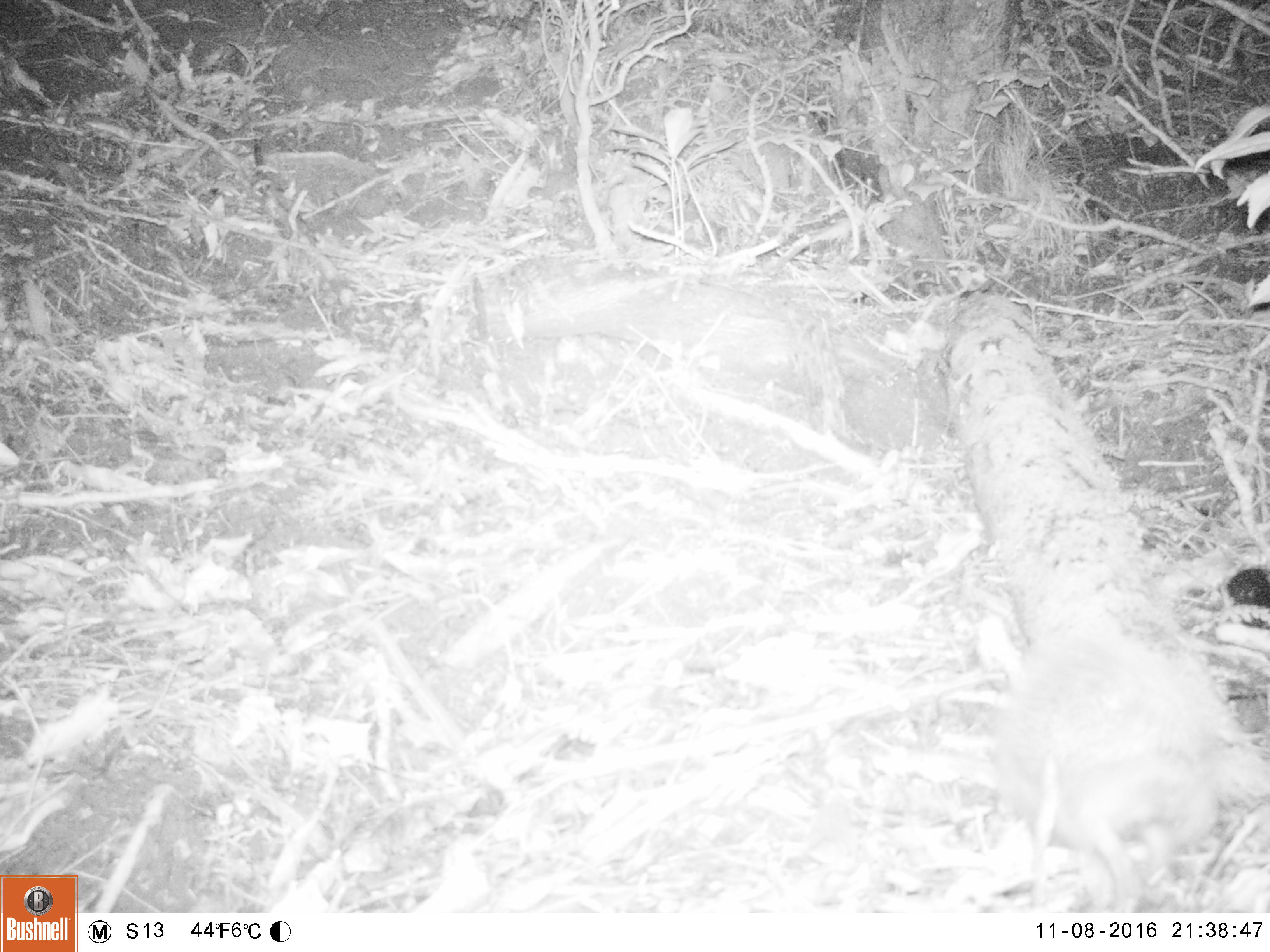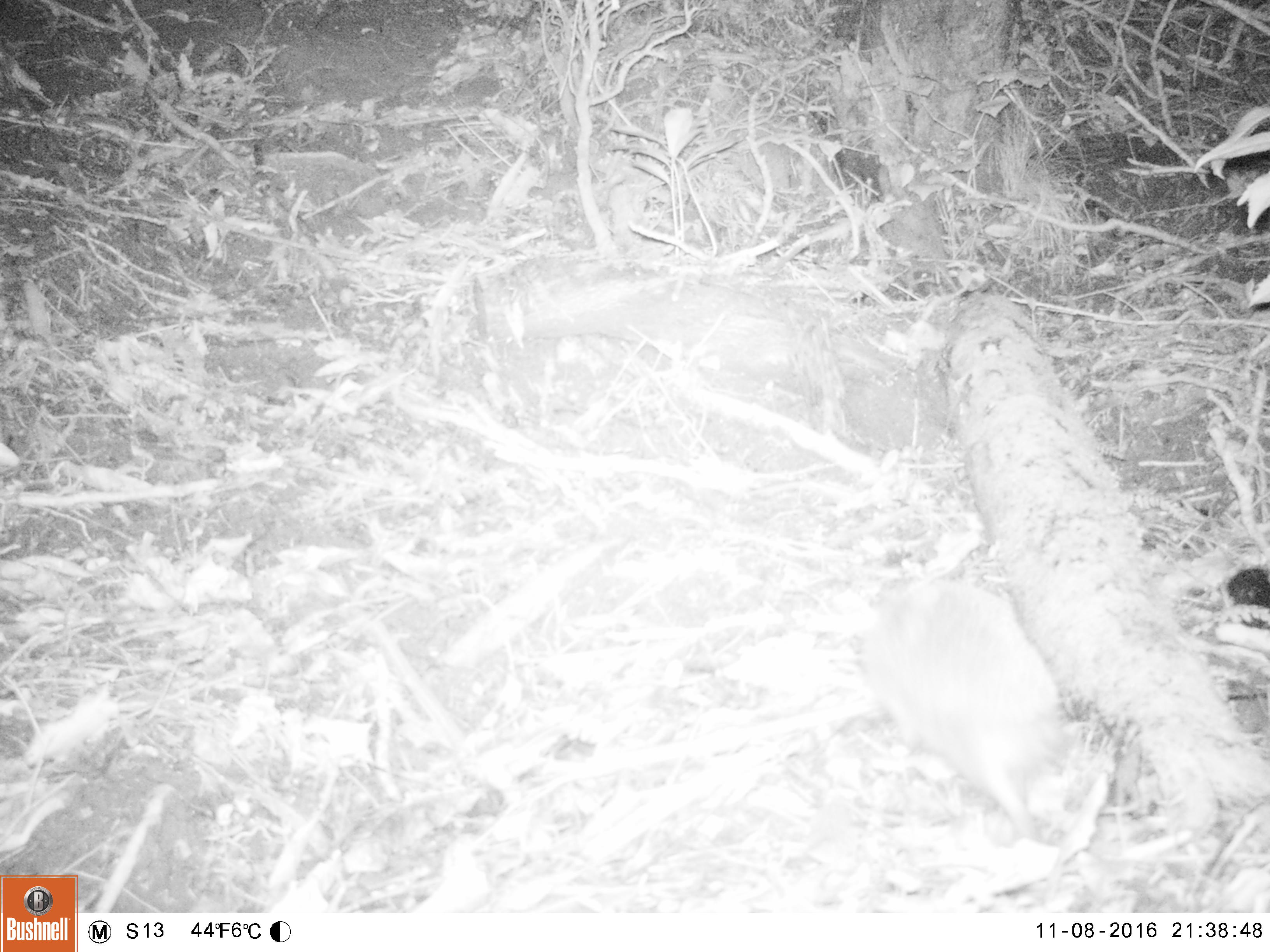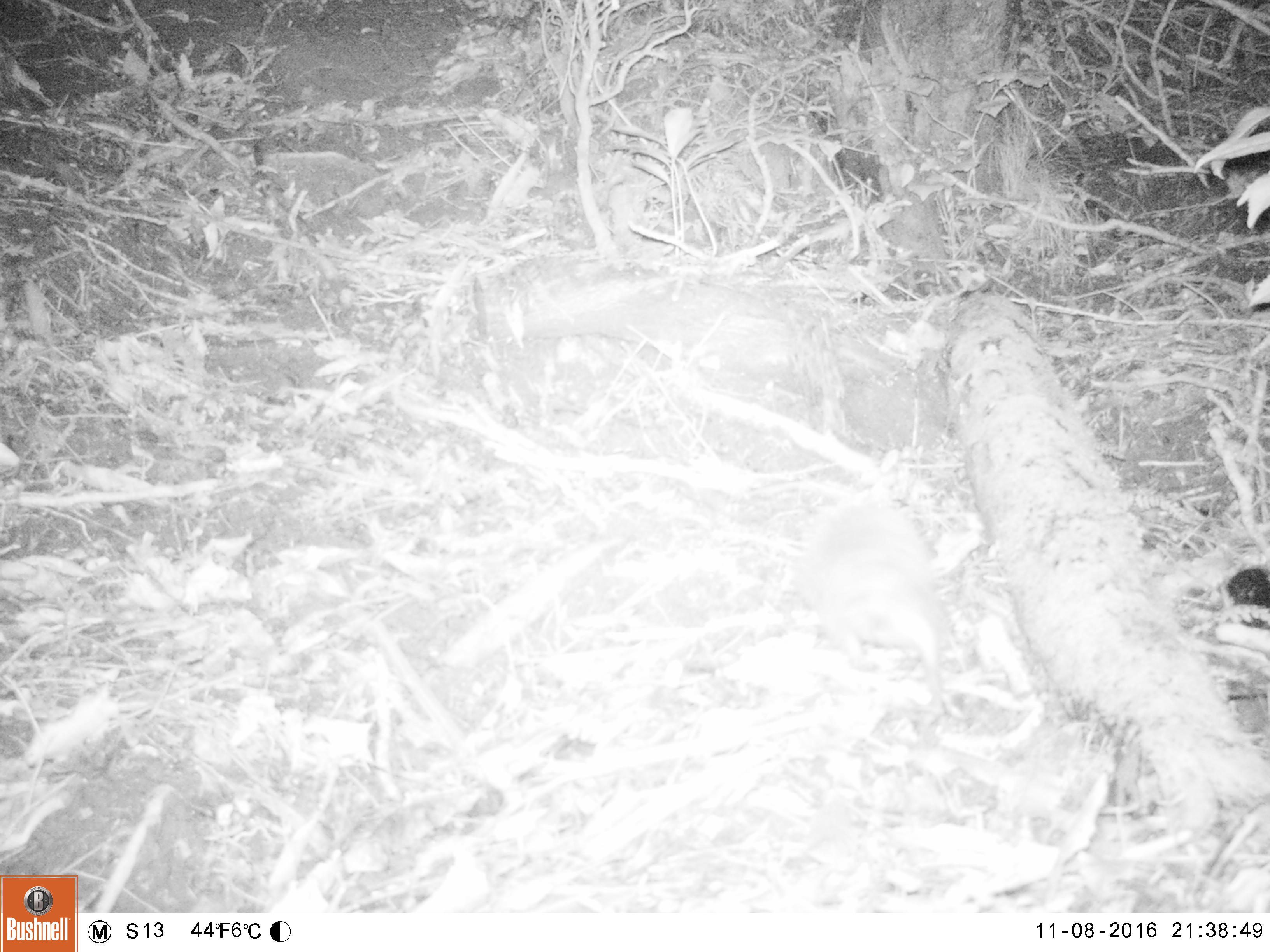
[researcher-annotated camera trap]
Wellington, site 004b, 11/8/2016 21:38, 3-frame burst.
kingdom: Animalia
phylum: Chordata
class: Mammalia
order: Eulipotyphla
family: Erinaceidae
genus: Erinaceus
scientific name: Erinaceus europaeus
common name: hedgehog